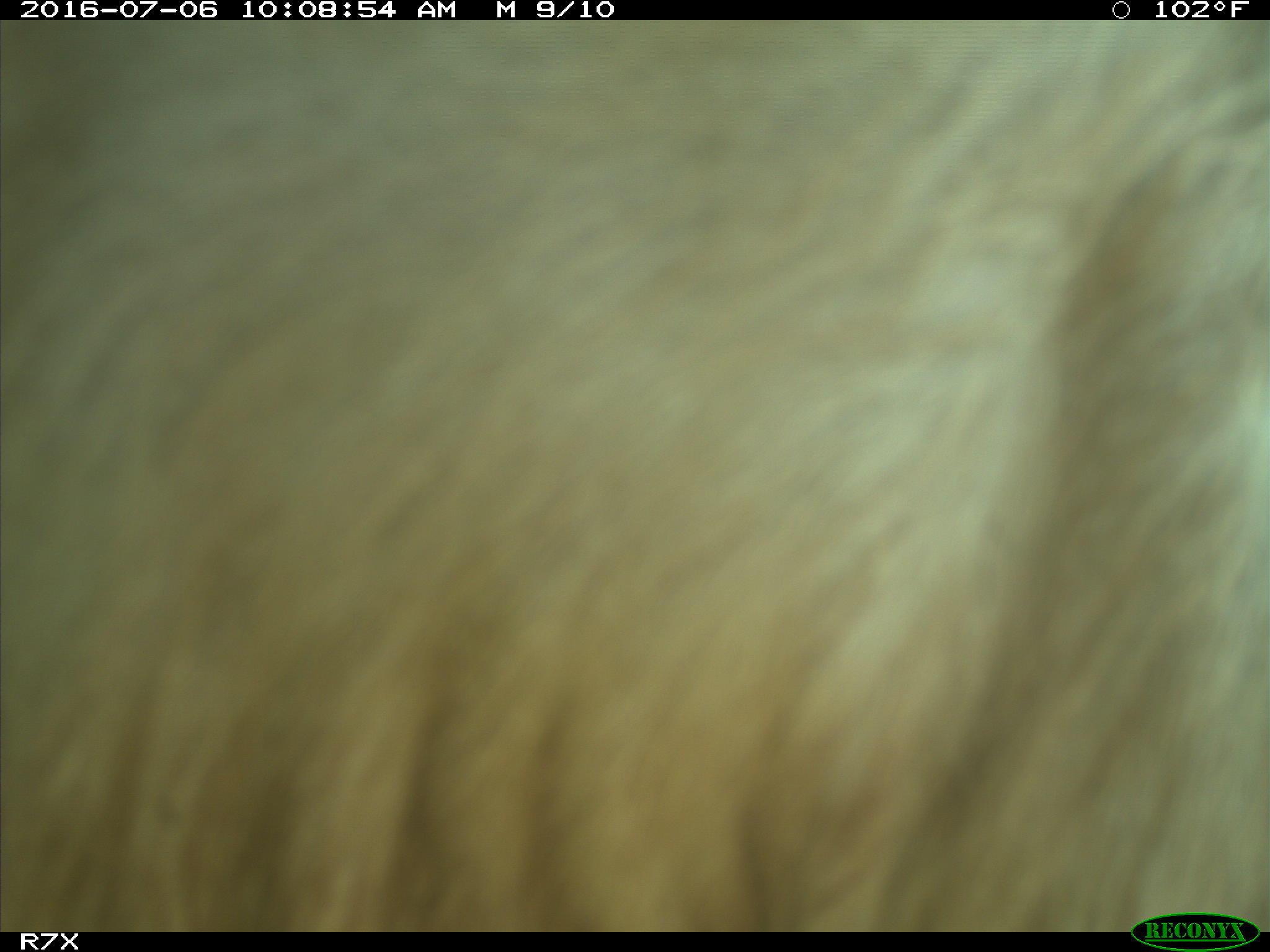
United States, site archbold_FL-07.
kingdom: Animalia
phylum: Chordata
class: Mammalia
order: Artiodactyla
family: Bovidae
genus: Bos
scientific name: Bos taurus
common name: domestic cow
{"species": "Bos taurus (domestic cow)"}